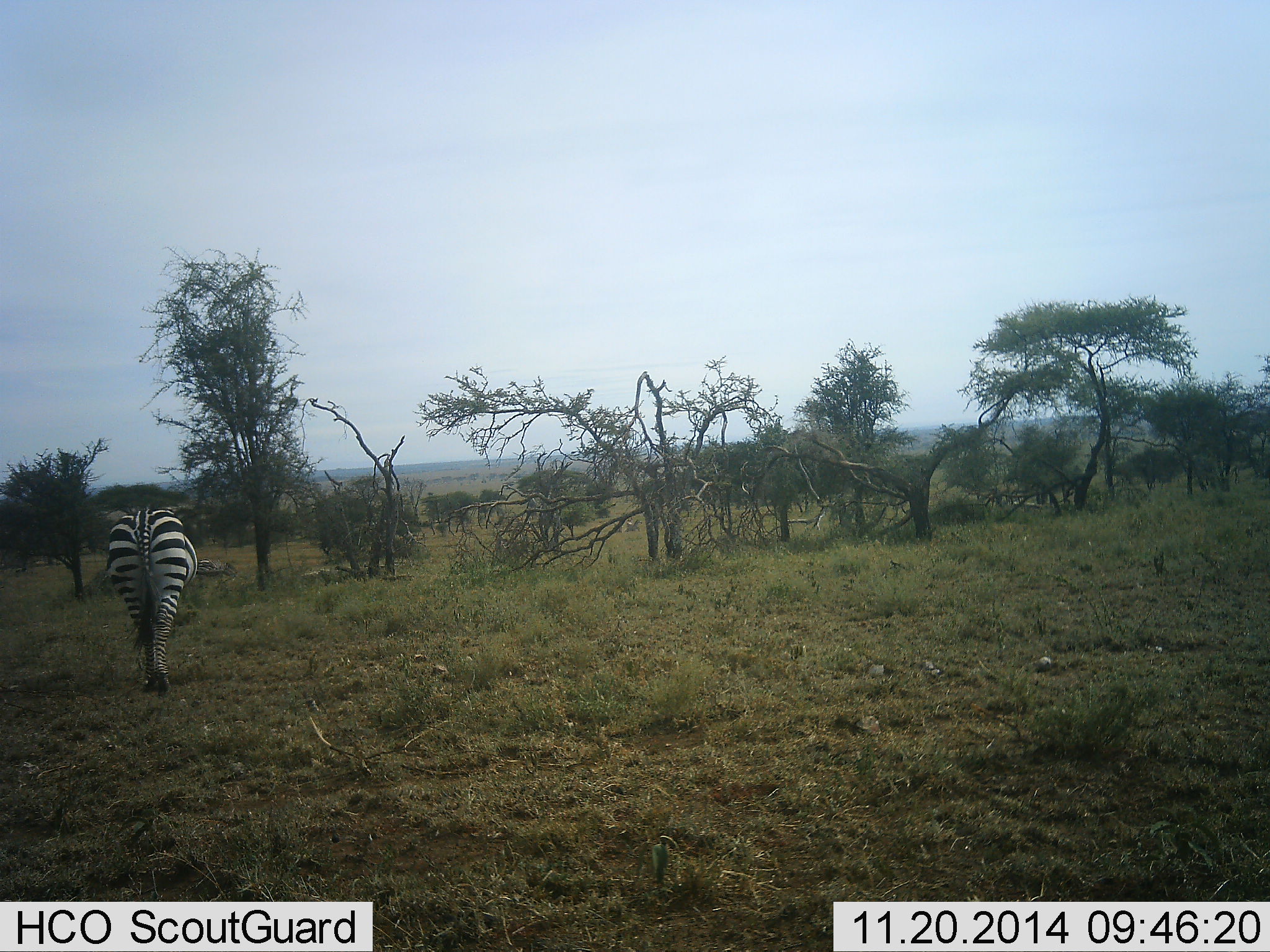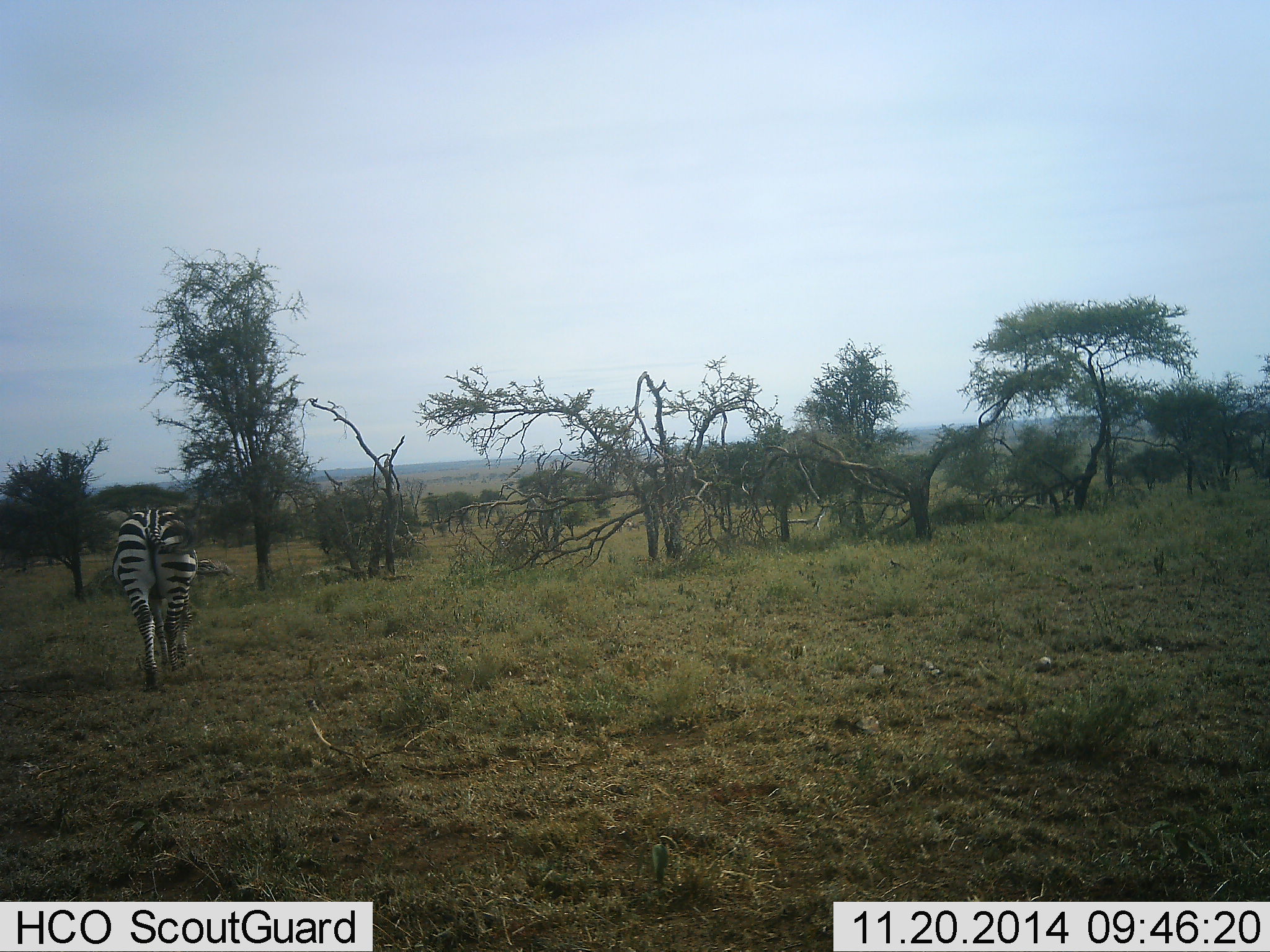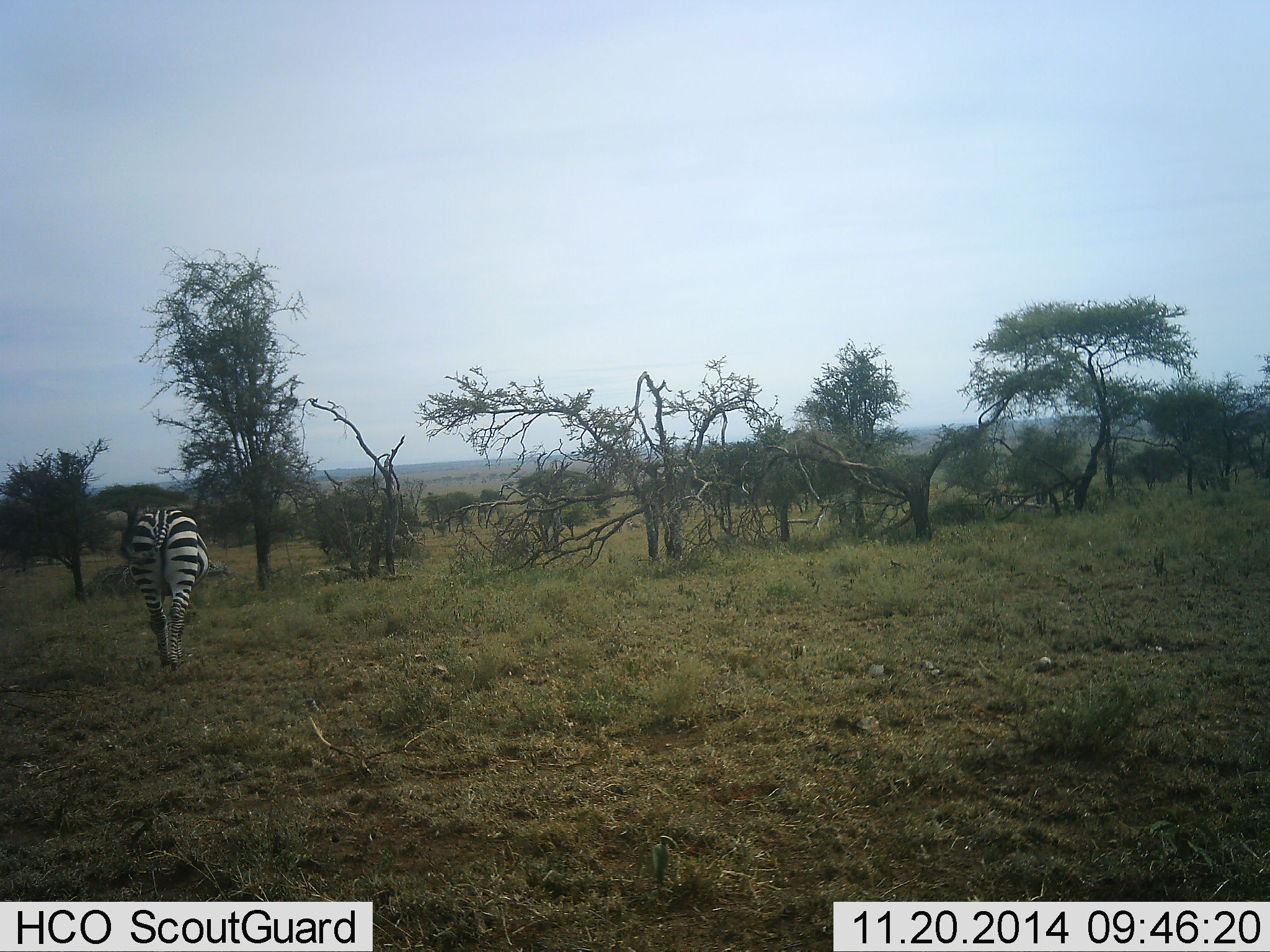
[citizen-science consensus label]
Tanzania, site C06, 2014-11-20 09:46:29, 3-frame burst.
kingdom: Animalia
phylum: Chordata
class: Mammalia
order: Perissodactyla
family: Equidae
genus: Equus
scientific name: Equus quagga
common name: plains zebra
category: zebra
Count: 1.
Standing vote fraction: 30%.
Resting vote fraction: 0%.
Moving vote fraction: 70%.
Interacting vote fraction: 0%.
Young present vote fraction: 0%.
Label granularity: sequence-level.